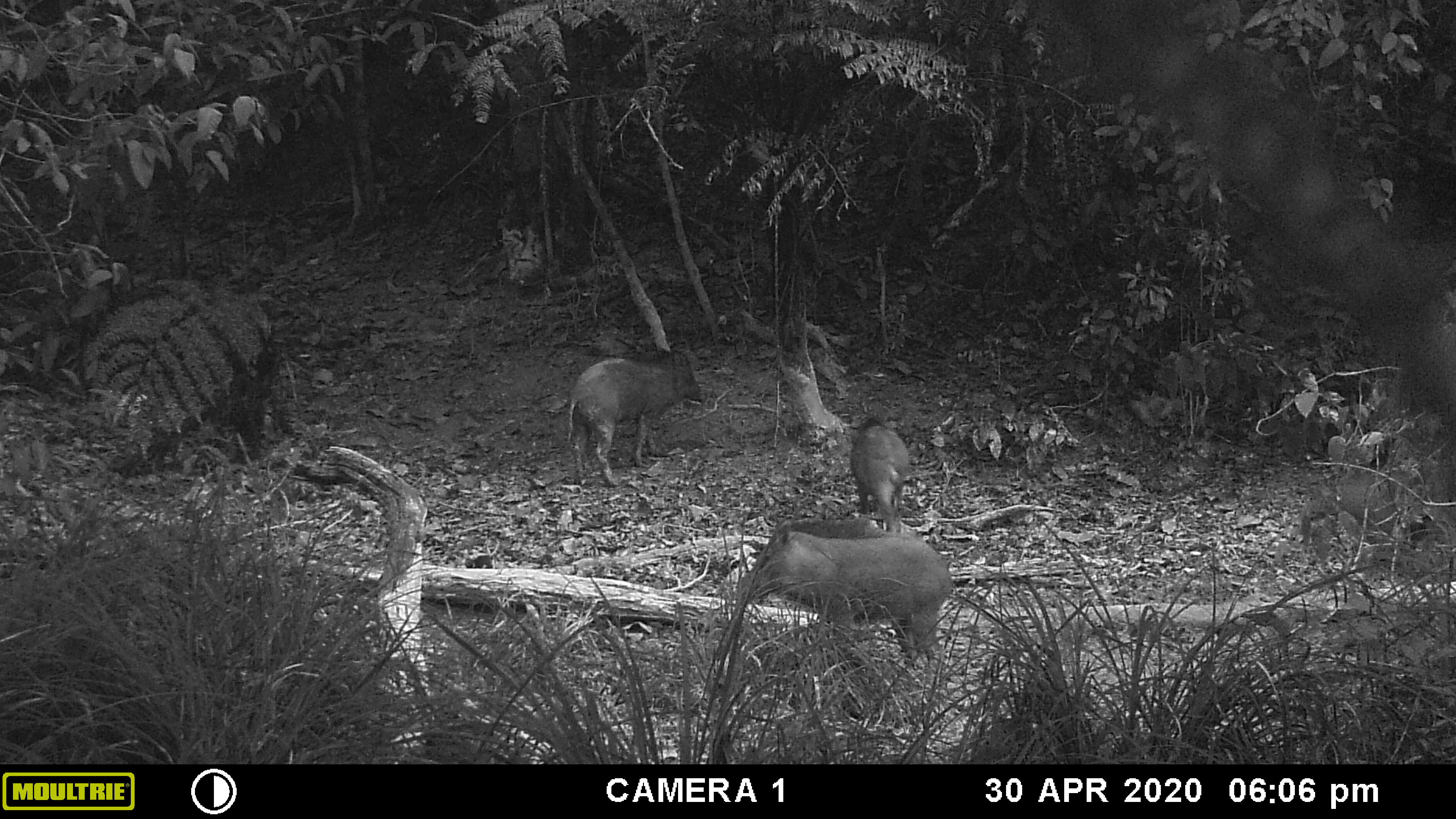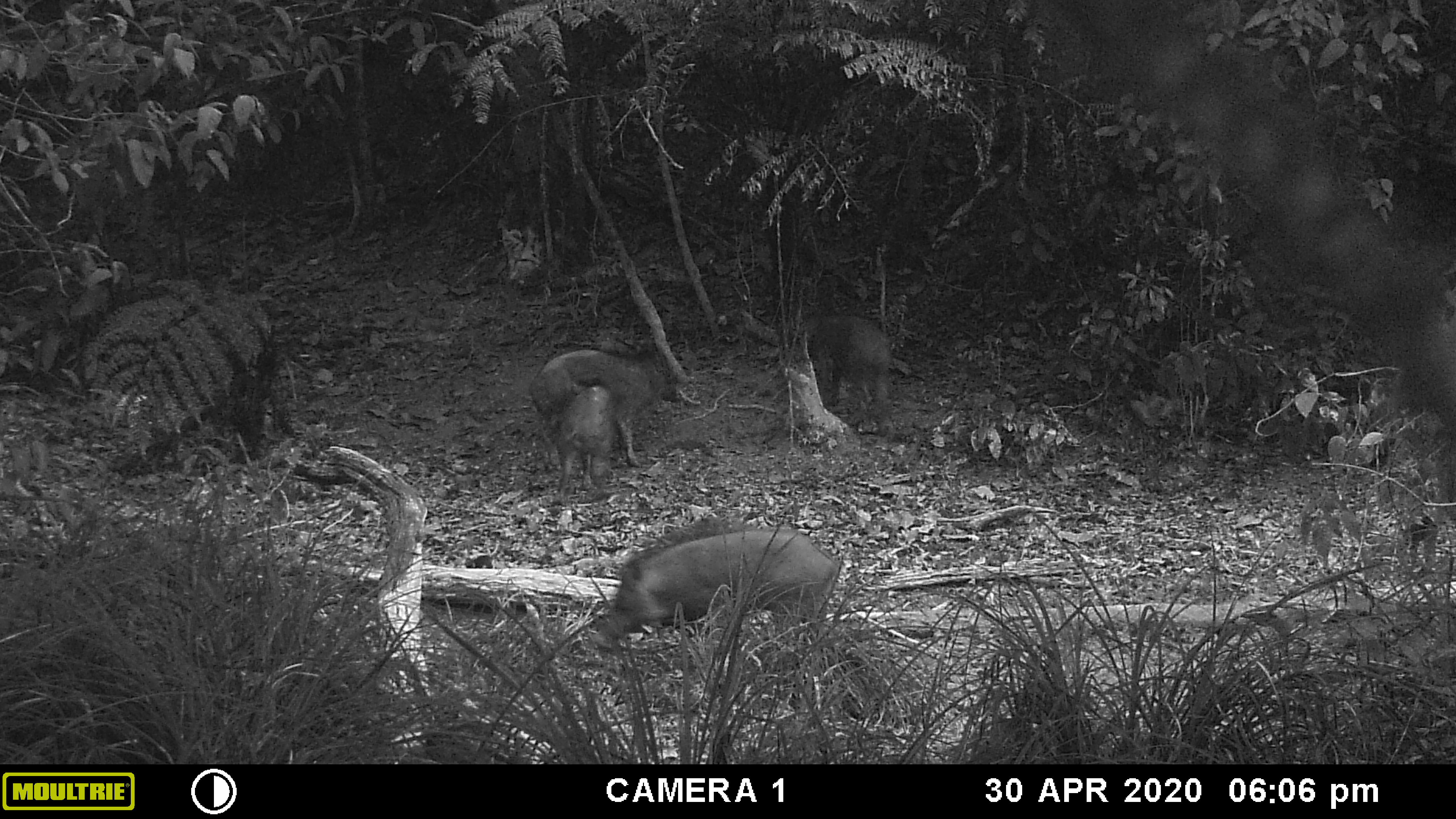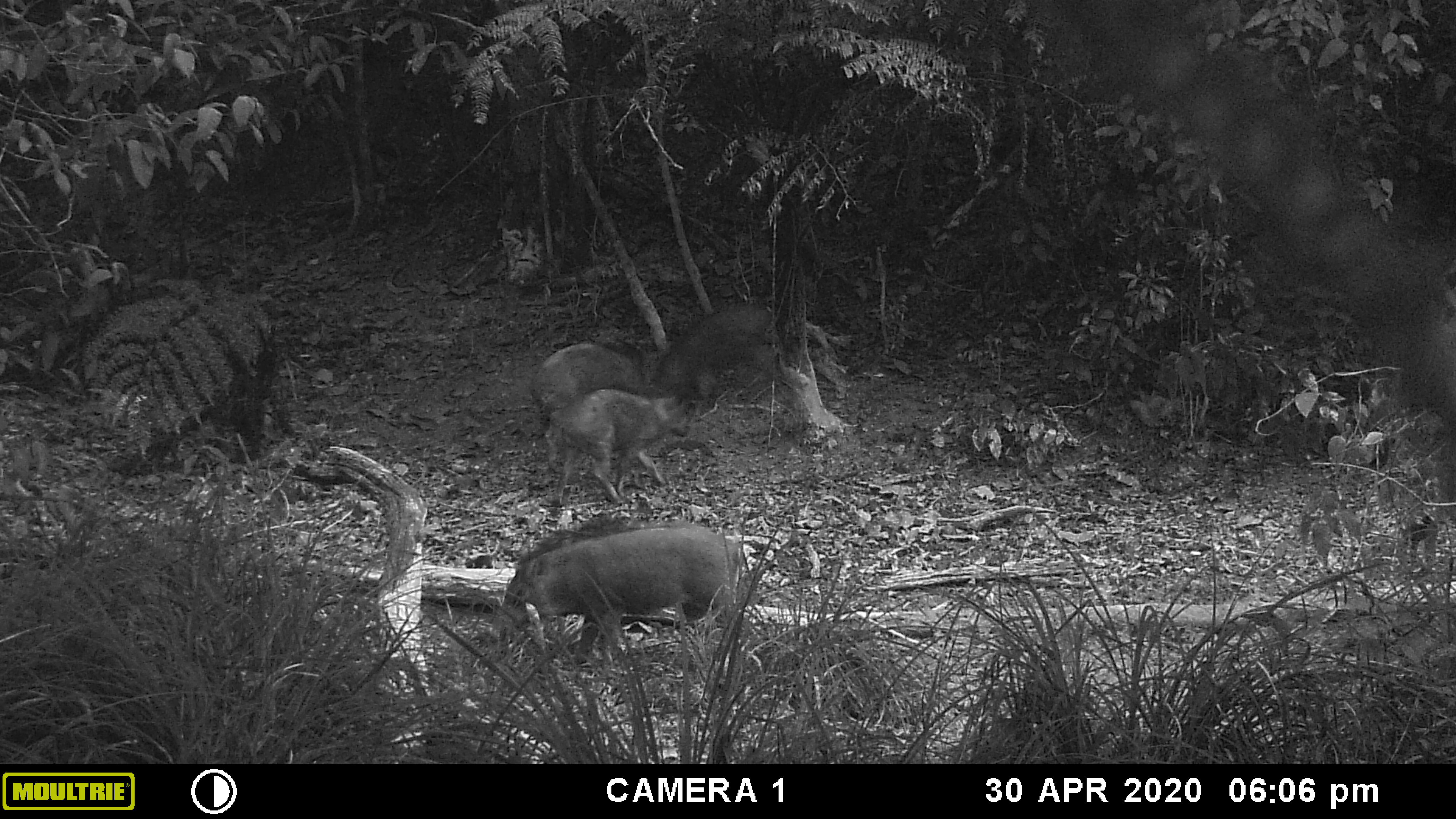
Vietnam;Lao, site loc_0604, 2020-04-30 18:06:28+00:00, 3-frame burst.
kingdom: Animalia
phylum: Chordata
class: Mammalia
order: Artiodactyla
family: Suidae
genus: Sus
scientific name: Sus scrofa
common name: eurasian wild pig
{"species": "eurasian wild pig (Sus scrofa)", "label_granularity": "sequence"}